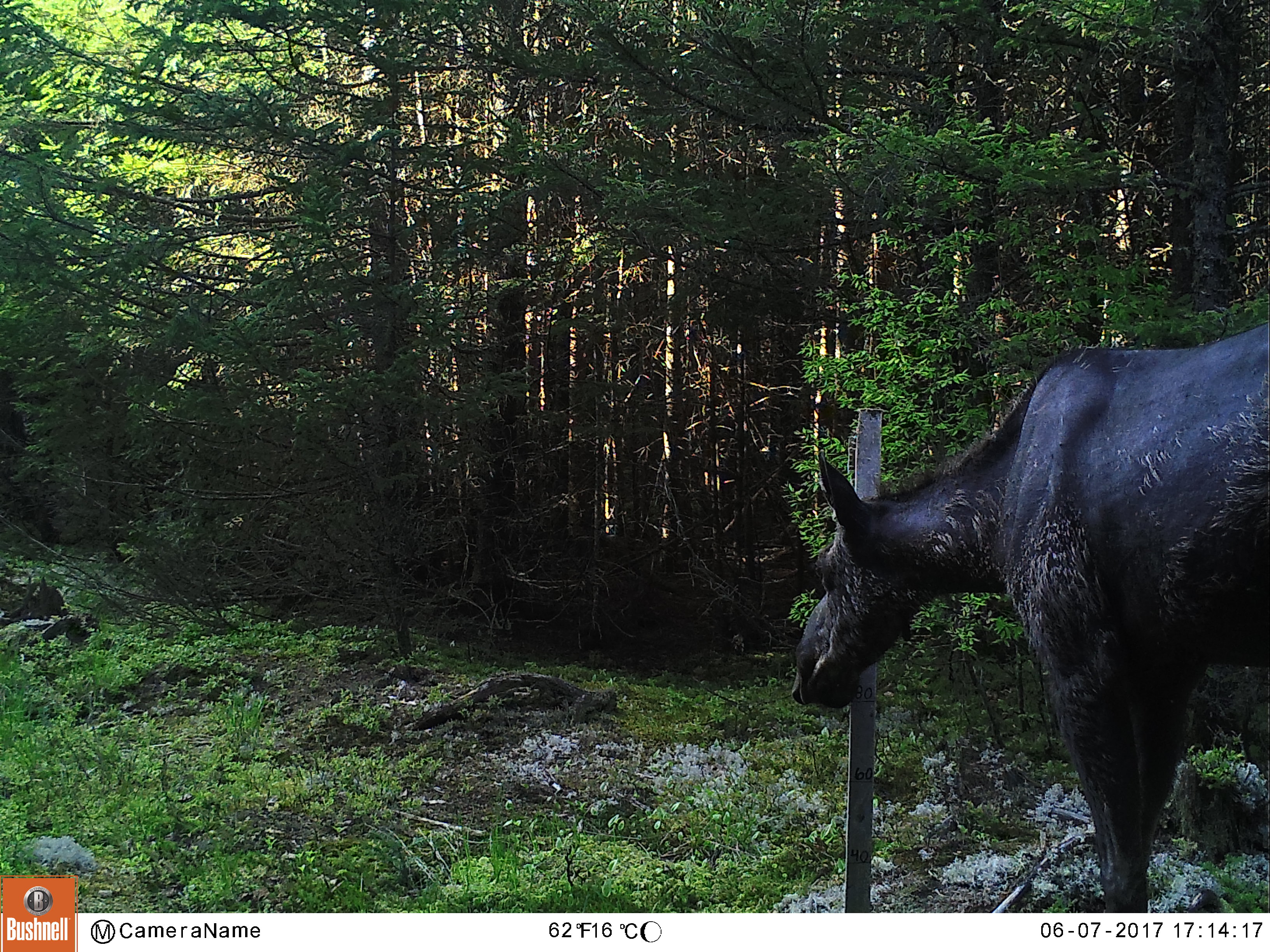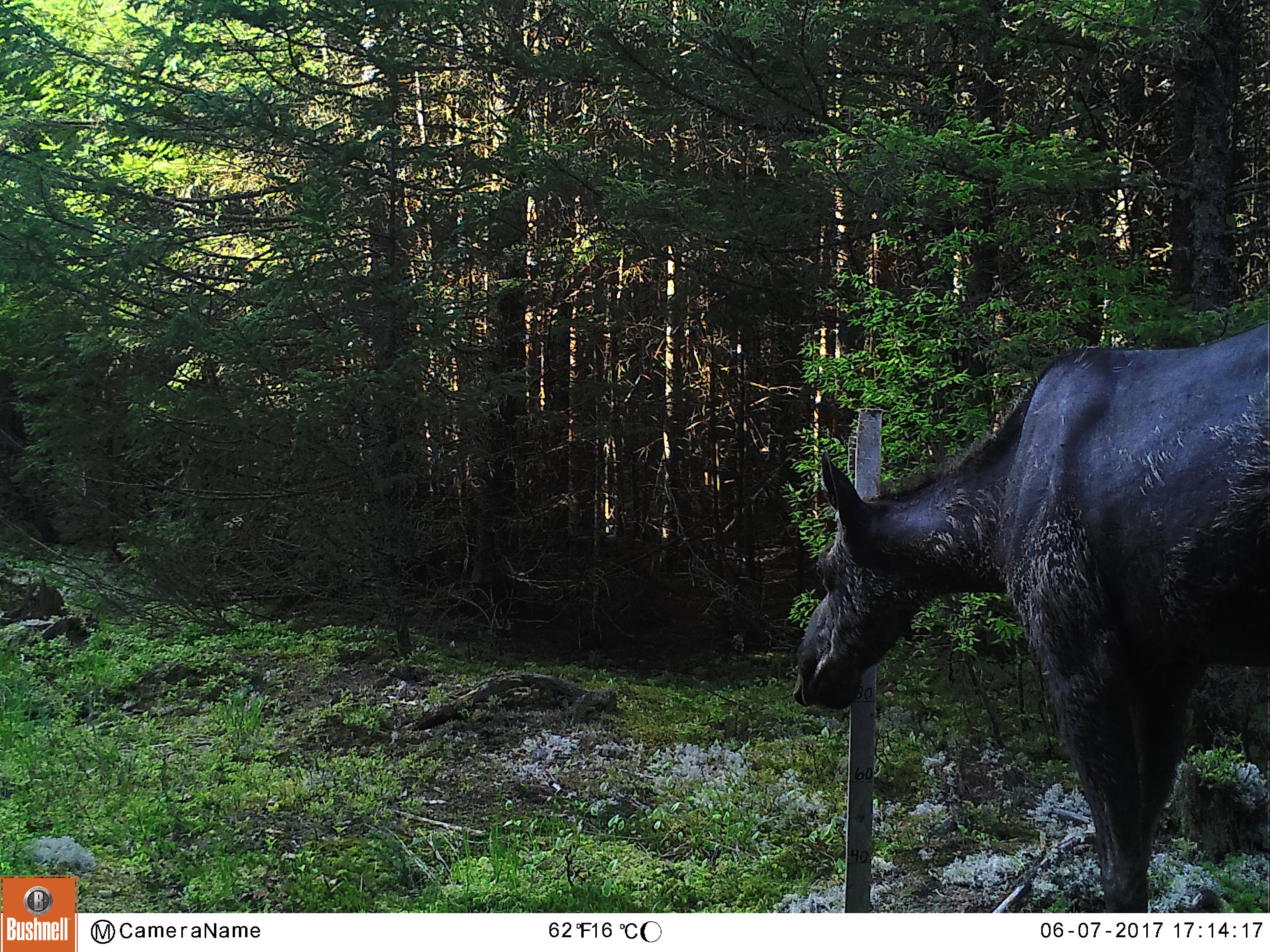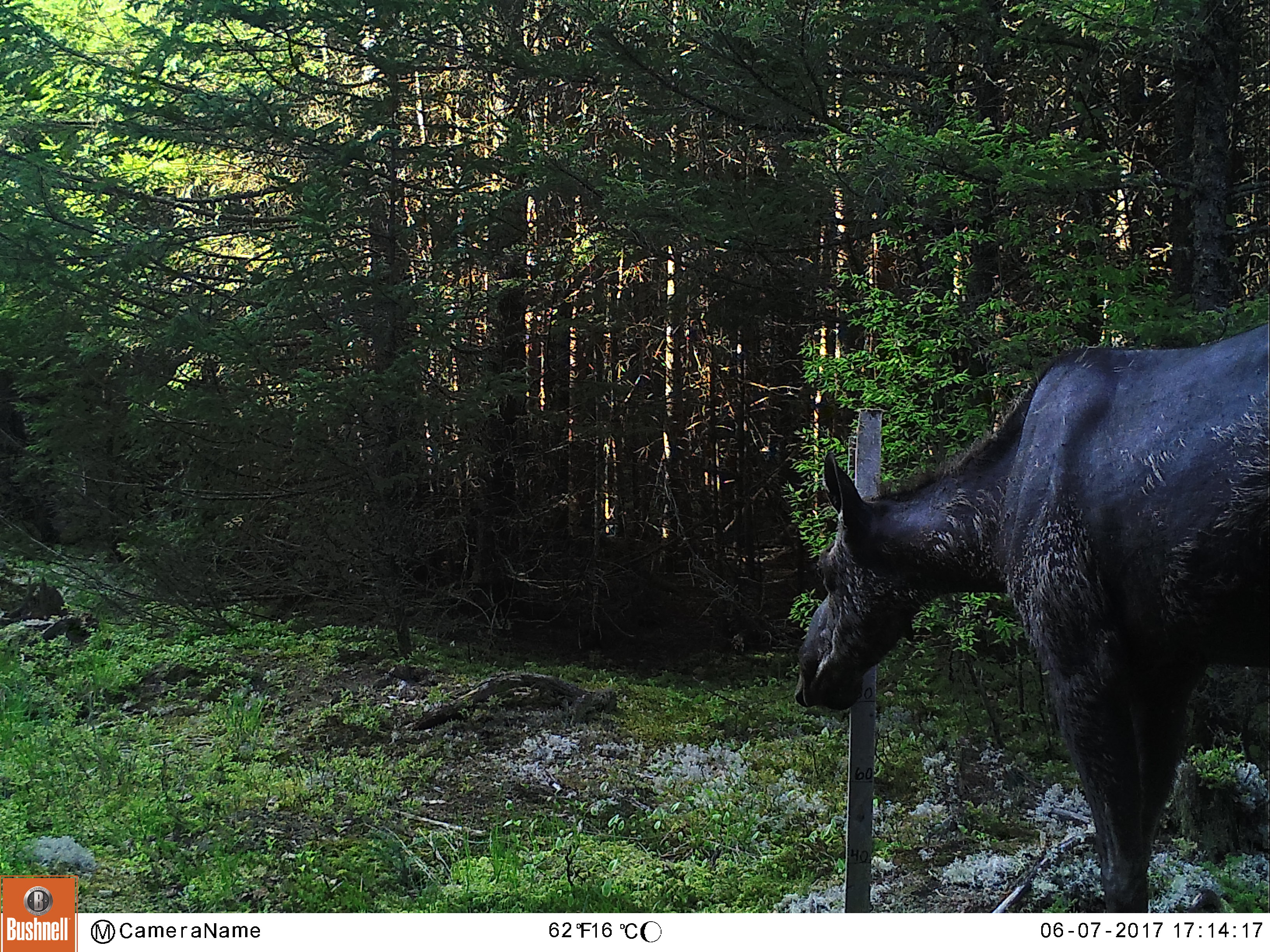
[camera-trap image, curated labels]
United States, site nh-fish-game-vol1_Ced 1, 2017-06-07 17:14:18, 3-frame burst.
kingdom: Animalia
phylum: Chordata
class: Mammalia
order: Artiodactyla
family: Cervidae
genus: Alces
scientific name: Alces alces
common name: moose